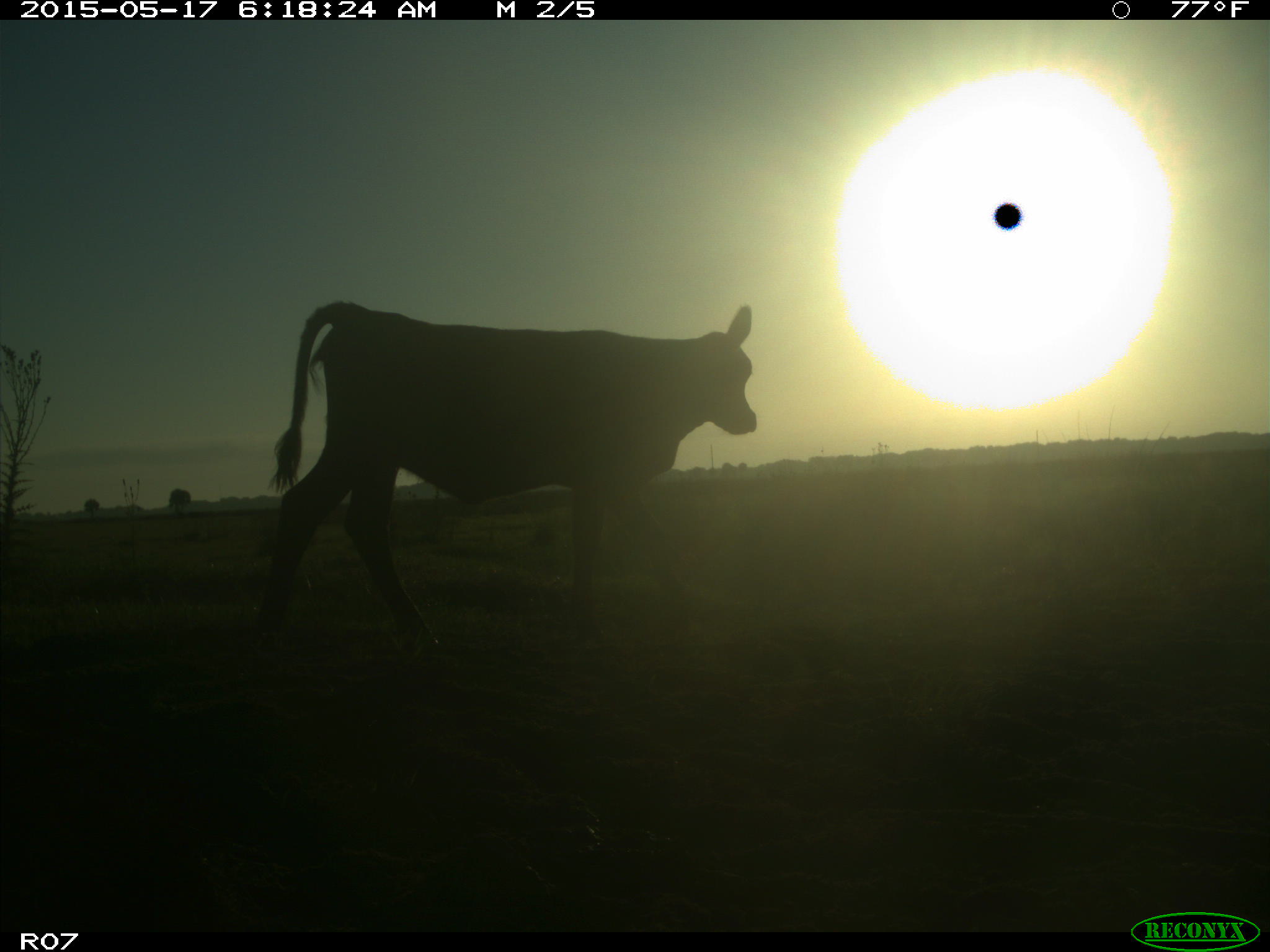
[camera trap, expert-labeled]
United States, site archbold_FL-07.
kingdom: Animalia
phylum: Chordata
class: Mammalia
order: Artiodactyla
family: Bovidae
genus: Bos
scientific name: Bos taurus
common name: domestic cow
Bos taurus (domestic cow).